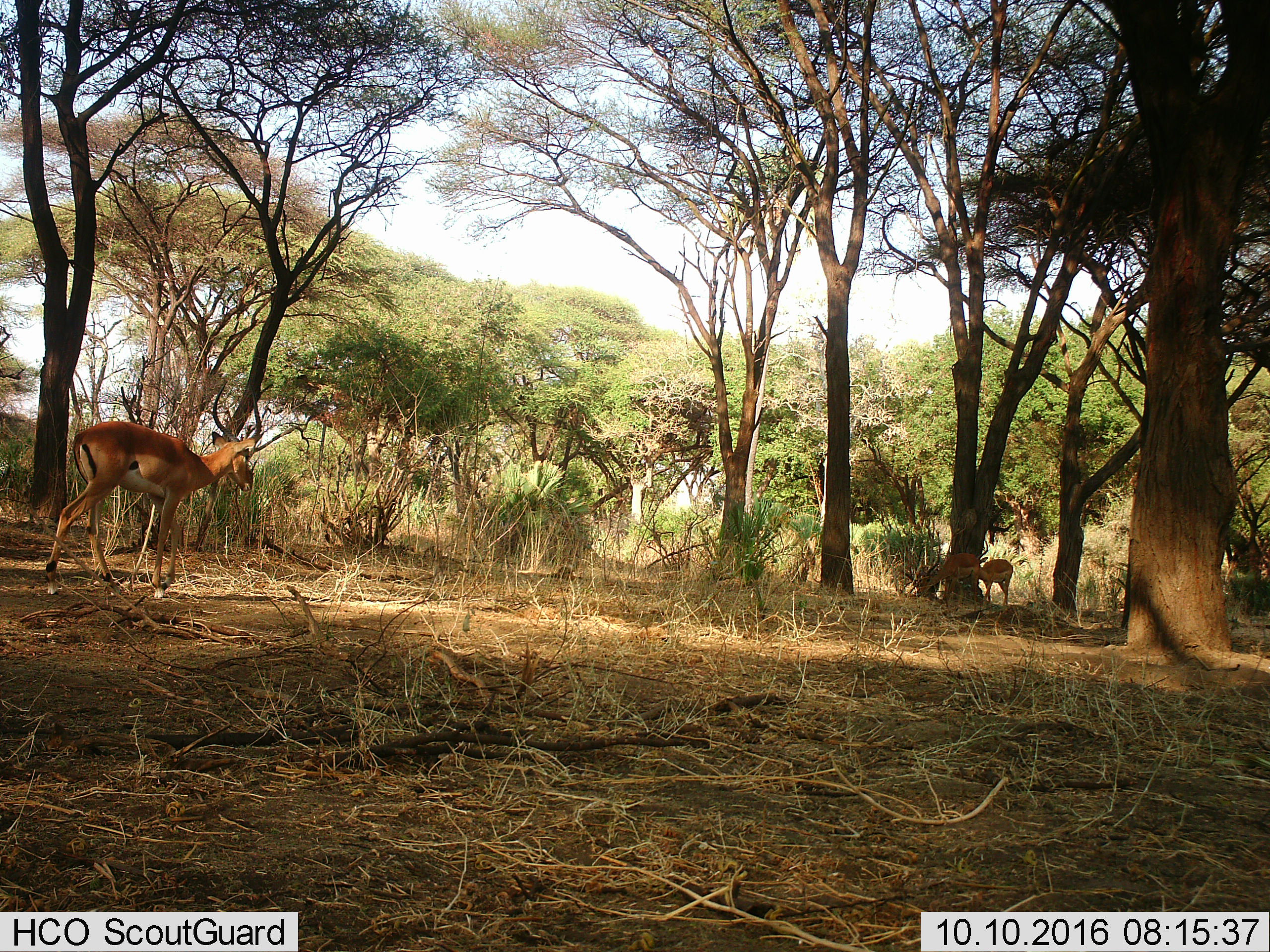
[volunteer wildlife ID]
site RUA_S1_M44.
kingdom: Animalia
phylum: Chordata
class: Mammalia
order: Artiodactyla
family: Bovidae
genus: Aepyceros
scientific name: Aepyceros melampus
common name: impala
Impala (Aepyceros melampus), count 3. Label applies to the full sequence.